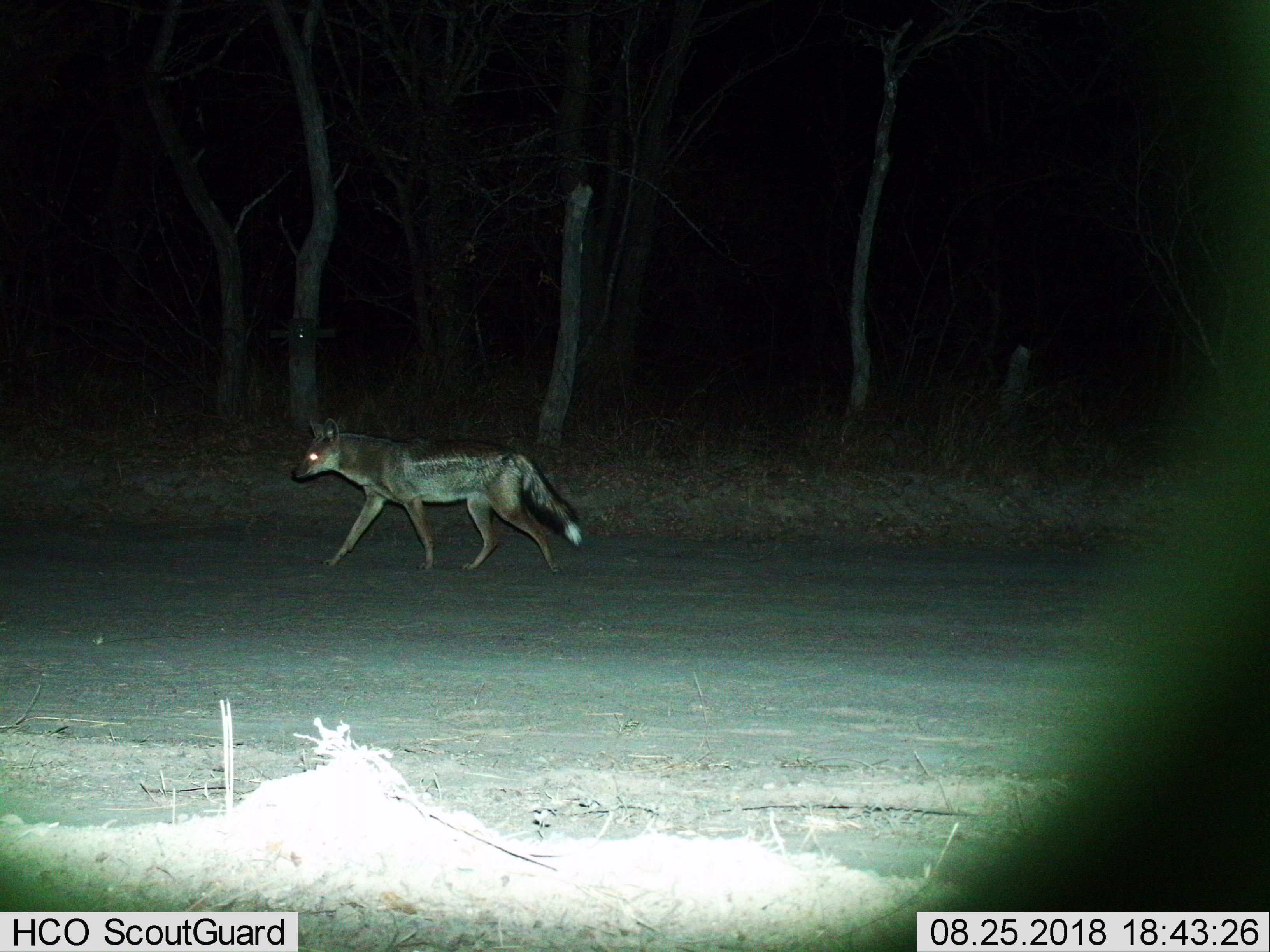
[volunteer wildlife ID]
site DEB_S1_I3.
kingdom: Animalia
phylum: Chordata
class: Mammalia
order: Carnivora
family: Canidae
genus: Lupulella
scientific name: Lupulella mesomelas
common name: black-backed jackal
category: jackalblackbacked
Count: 1.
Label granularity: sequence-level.